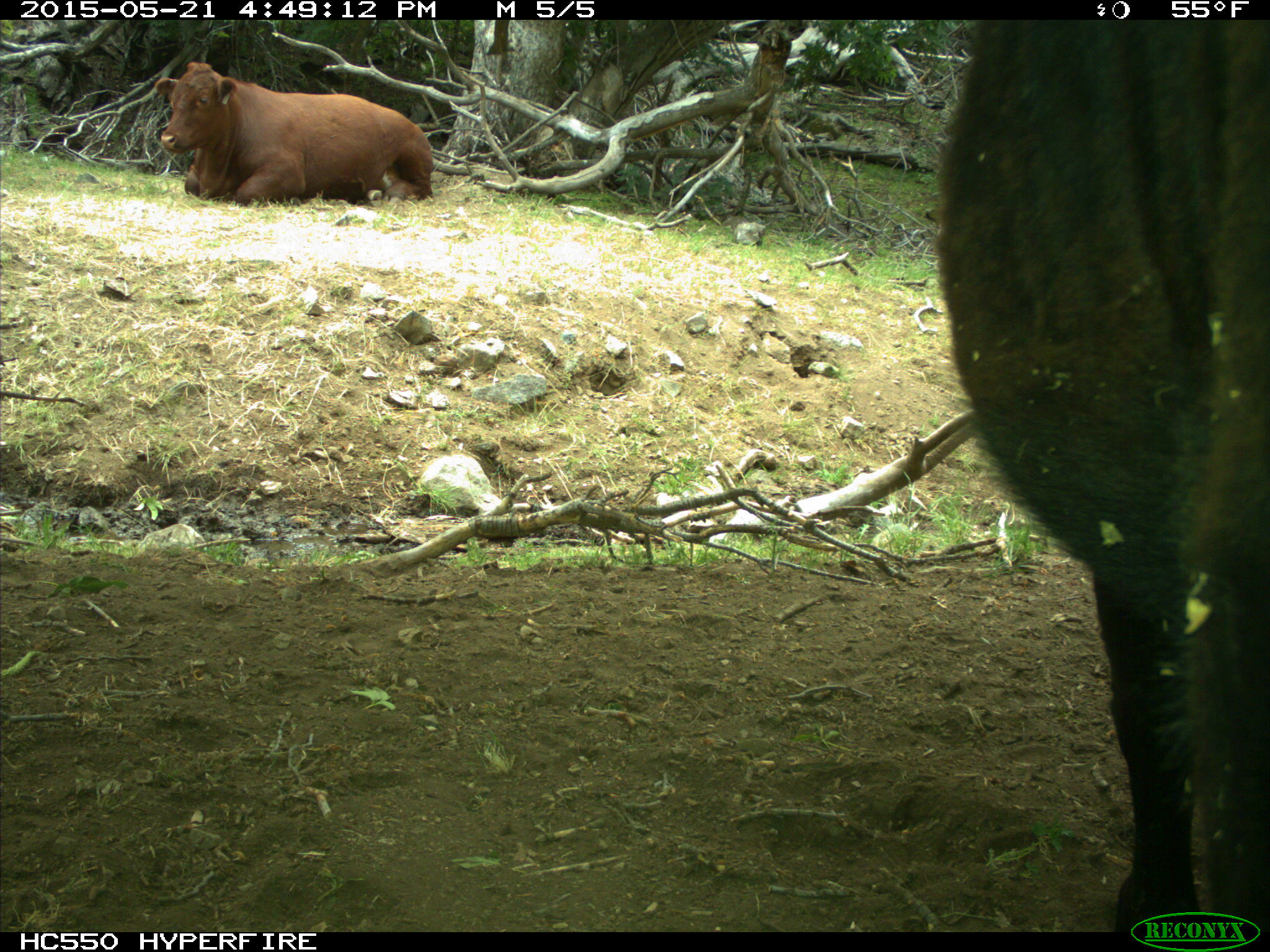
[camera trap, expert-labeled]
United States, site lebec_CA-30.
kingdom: Animalia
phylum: Chordata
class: Mammalia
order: Artiodactyla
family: Bovidae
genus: Bos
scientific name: Bos taurus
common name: domestic cow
Bos taurus (domestic cow).